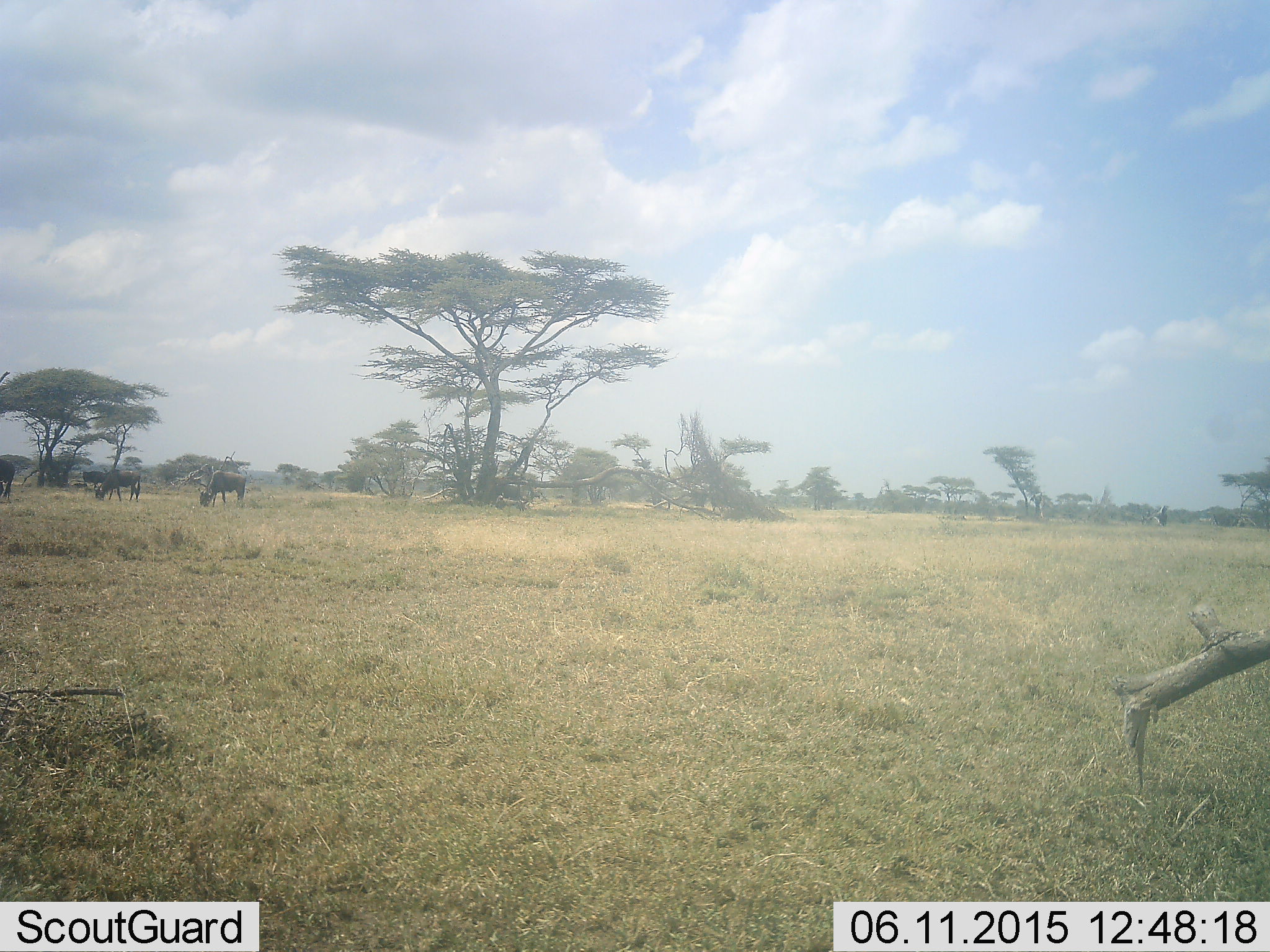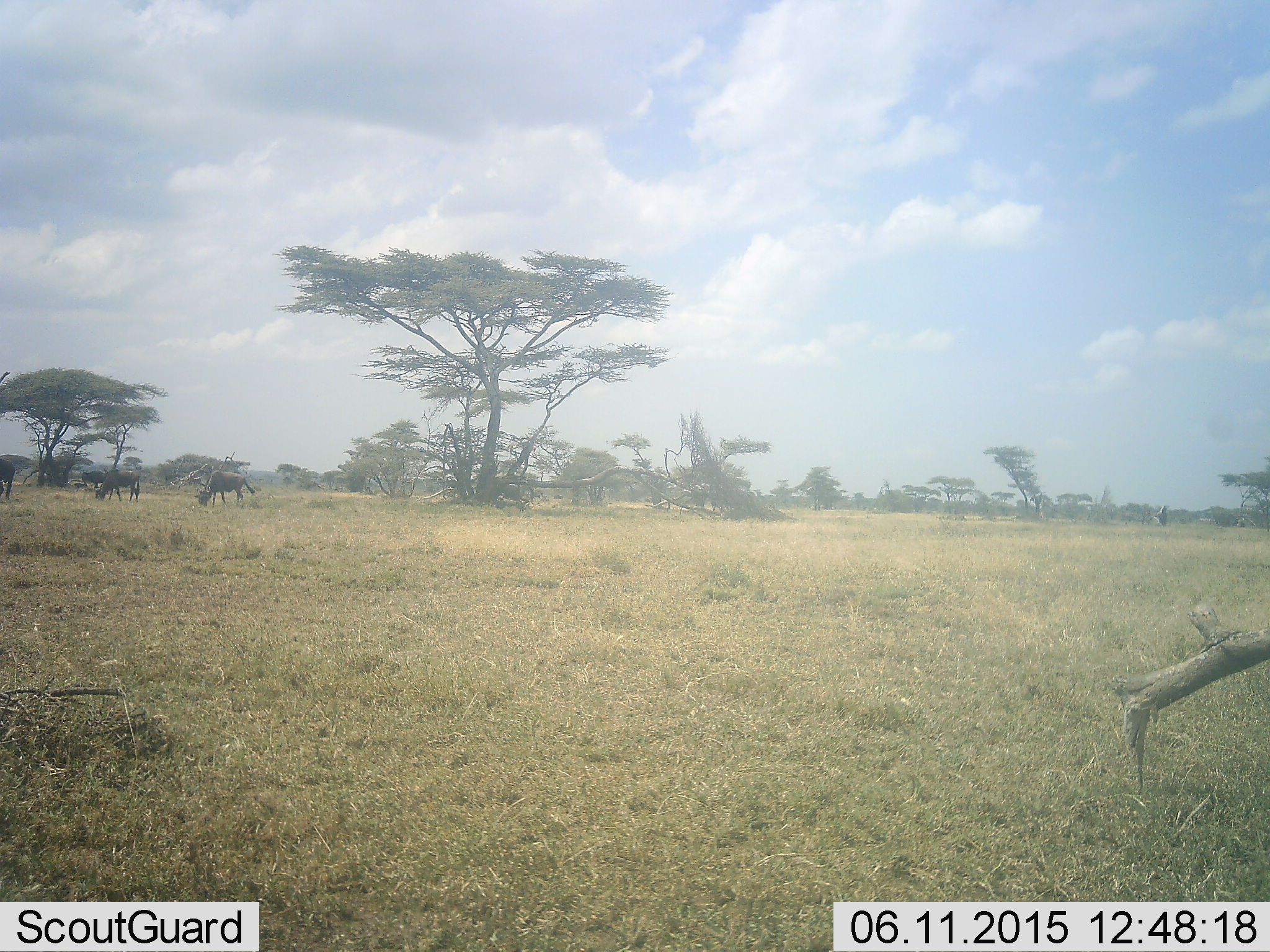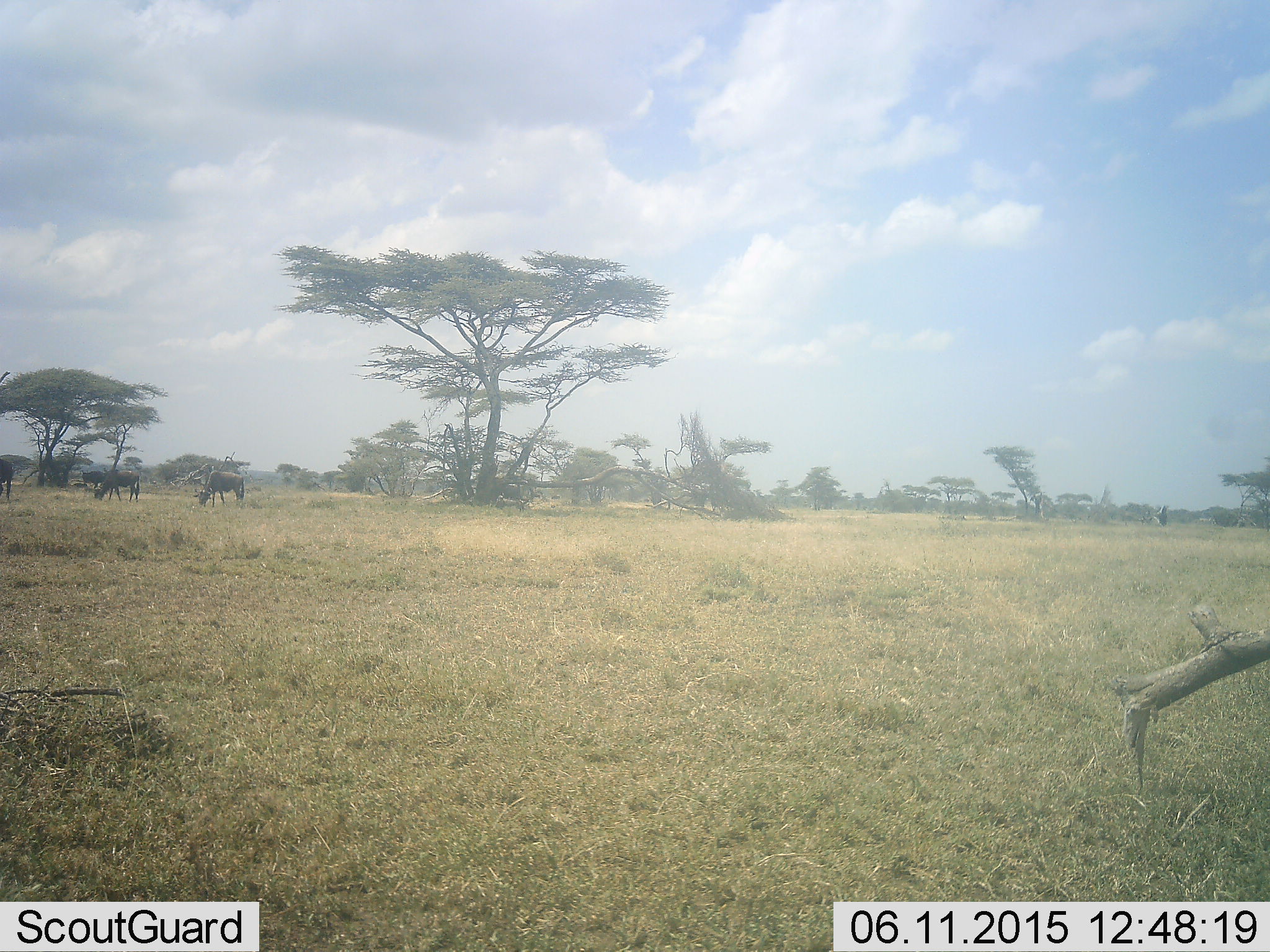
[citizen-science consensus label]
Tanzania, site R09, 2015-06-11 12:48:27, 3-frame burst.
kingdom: Animalia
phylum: Chordata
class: Mammalia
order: Artiodactyla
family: Bovidae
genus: Connochaetes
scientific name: Connochaetes taurinus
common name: blue wildebeest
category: wildebeest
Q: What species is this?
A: Wildebeest (blue wildebeest) (Connochaetes taurinus).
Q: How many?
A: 4.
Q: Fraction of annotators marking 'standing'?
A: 40%.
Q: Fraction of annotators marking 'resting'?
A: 0%.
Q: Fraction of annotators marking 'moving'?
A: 0%.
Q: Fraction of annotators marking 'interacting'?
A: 0%.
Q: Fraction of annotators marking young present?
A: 0%.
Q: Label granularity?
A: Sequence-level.